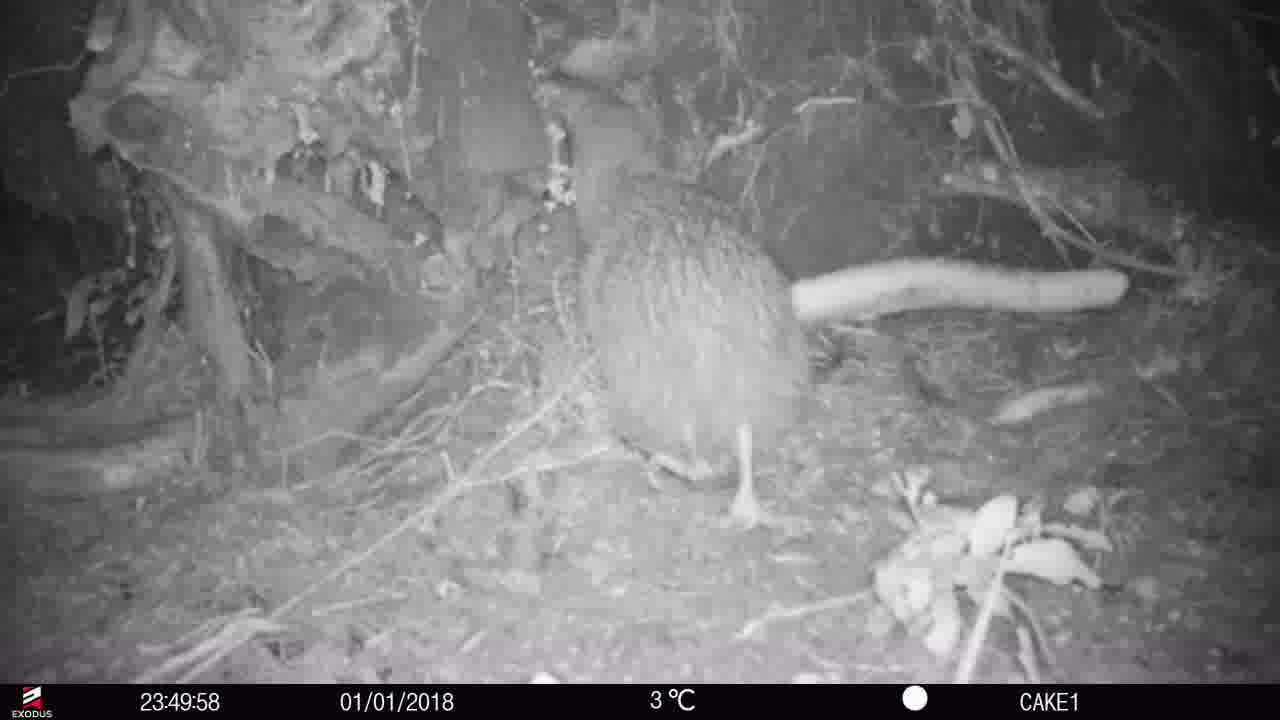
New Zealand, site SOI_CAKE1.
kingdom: Animalia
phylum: Chordata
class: Aves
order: Apterygiformes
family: Apterygidae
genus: Apteryx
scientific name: Apteryx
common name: kiwi